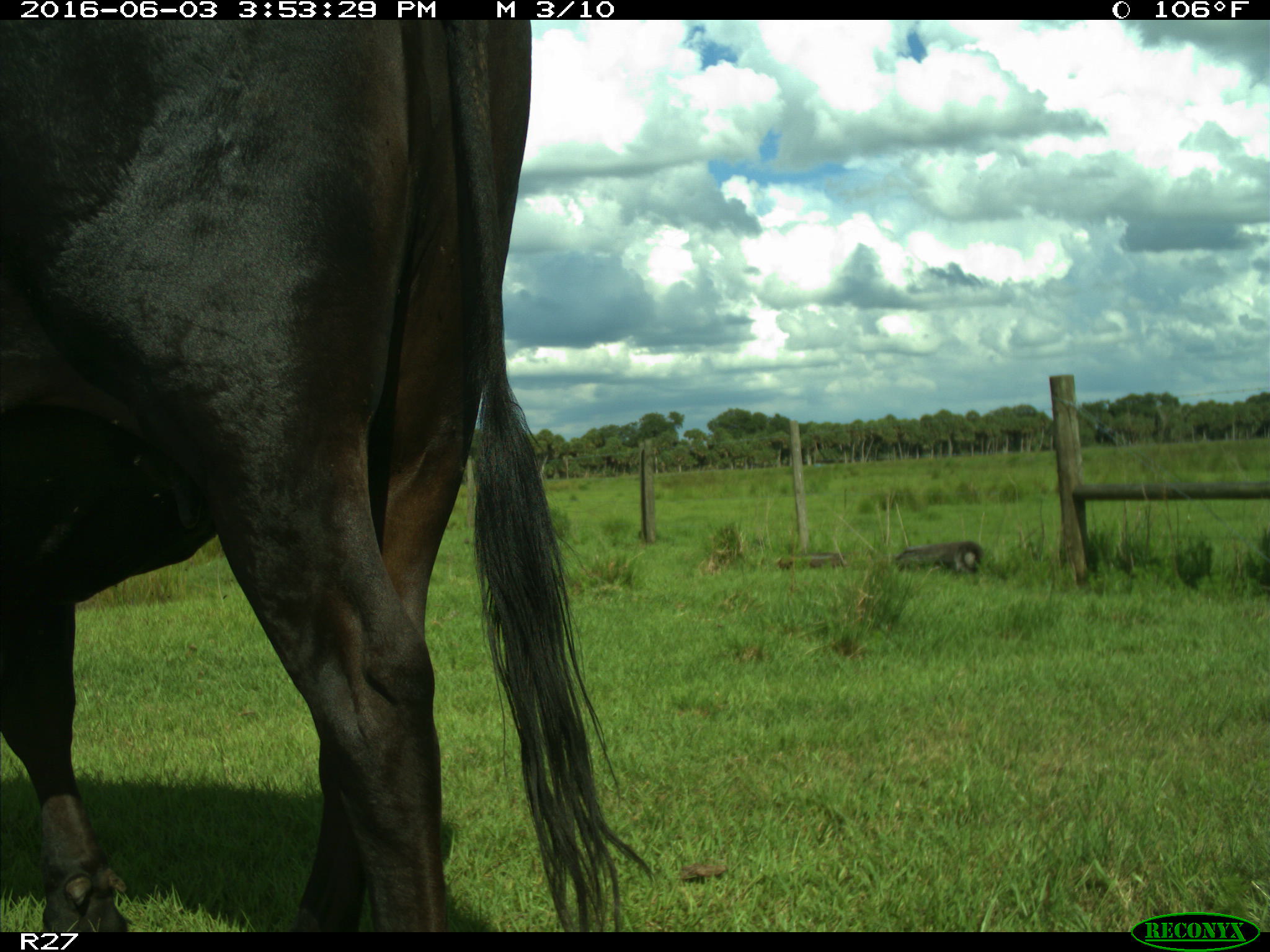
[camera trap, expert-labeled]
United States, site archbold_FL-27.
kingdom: Animalia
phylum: Chordata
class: Mammalia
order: Artiodactyla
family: Bovidae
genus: Bos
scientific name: Bos taurus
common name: domestic cow